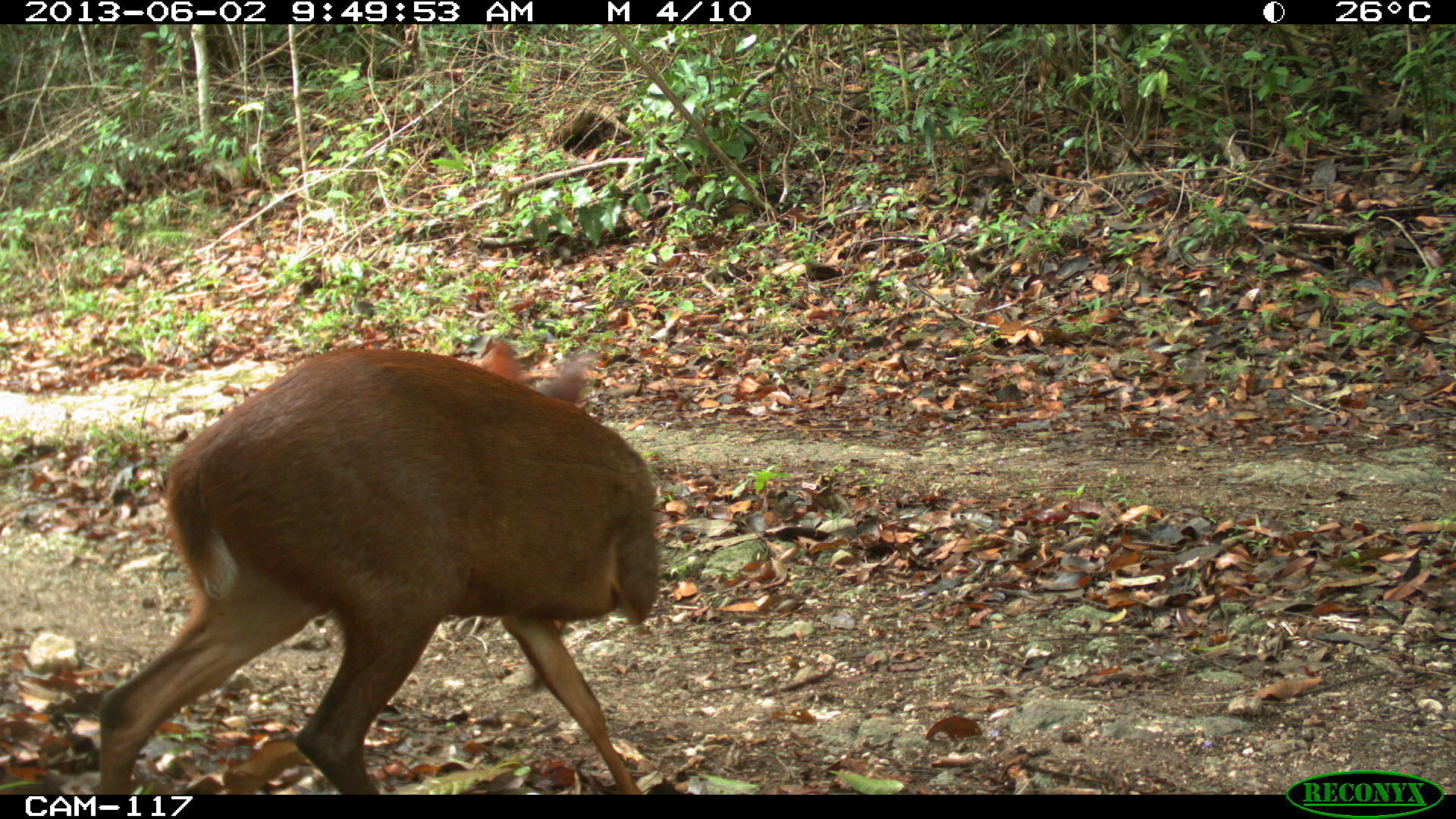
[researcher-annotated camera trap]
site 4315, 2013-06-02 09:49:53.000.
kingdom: Animalia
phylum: Chordata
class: Mammalia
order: Artiodactyla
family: Cervidae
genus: Mazama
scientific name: Mazama temama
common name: central american red brocket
Mazama temama (central american red brocket), count 1, sex male.